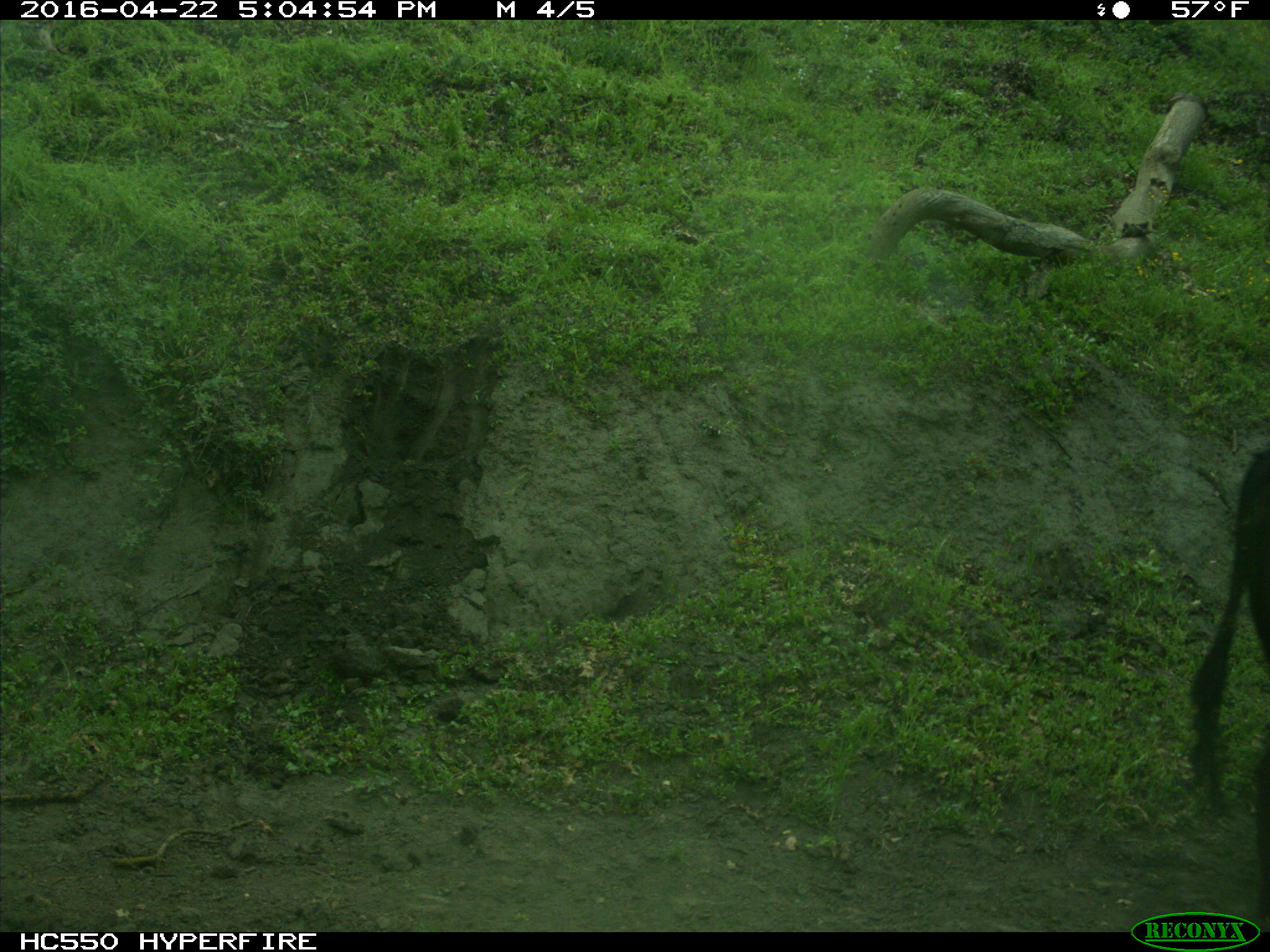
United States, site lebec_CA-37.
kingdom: Animalia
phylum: Chordata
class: Mammalia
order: Artiodactyla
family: Bovidae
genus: Bos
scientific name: Bos taurus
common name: domestic cow